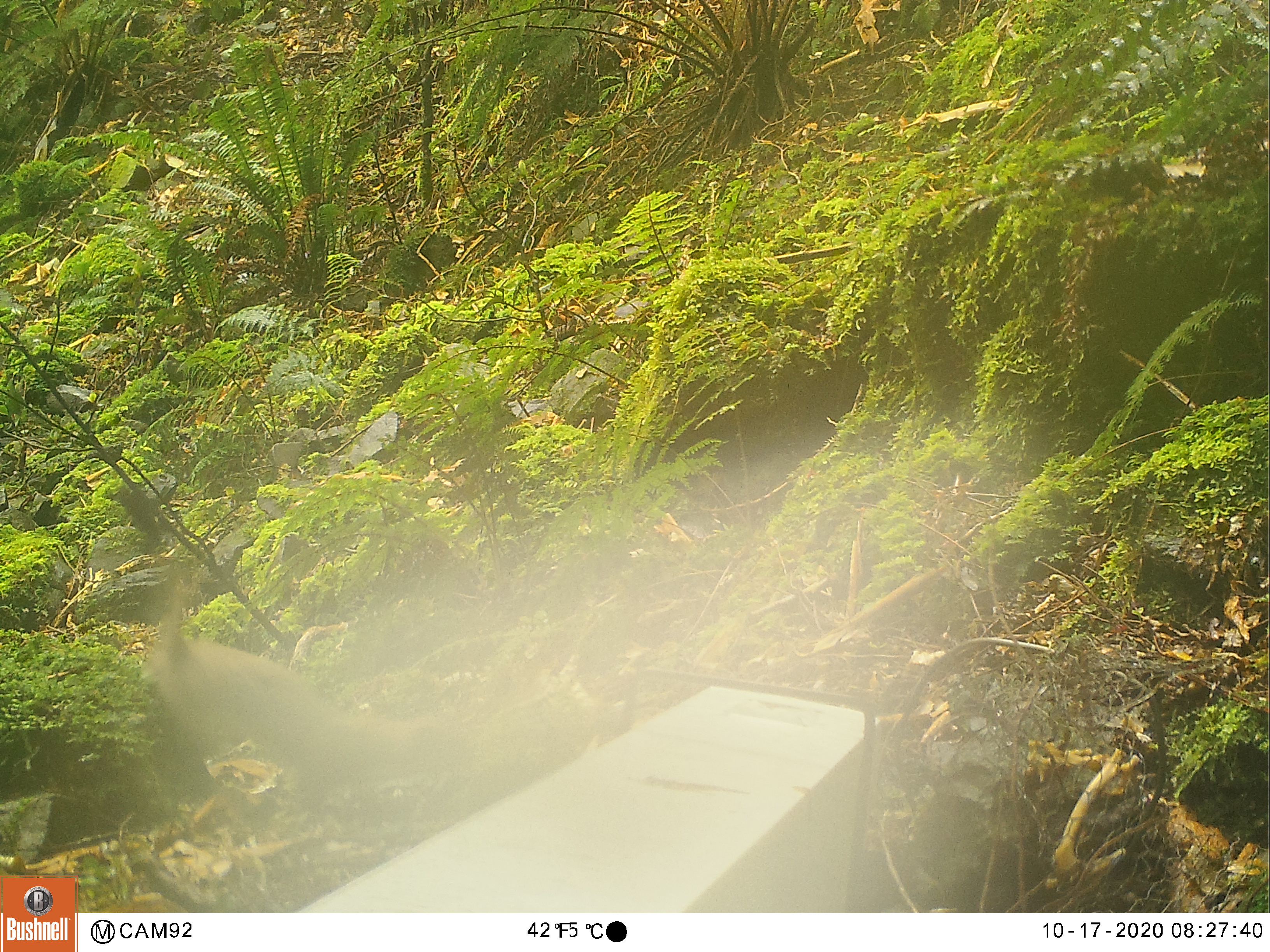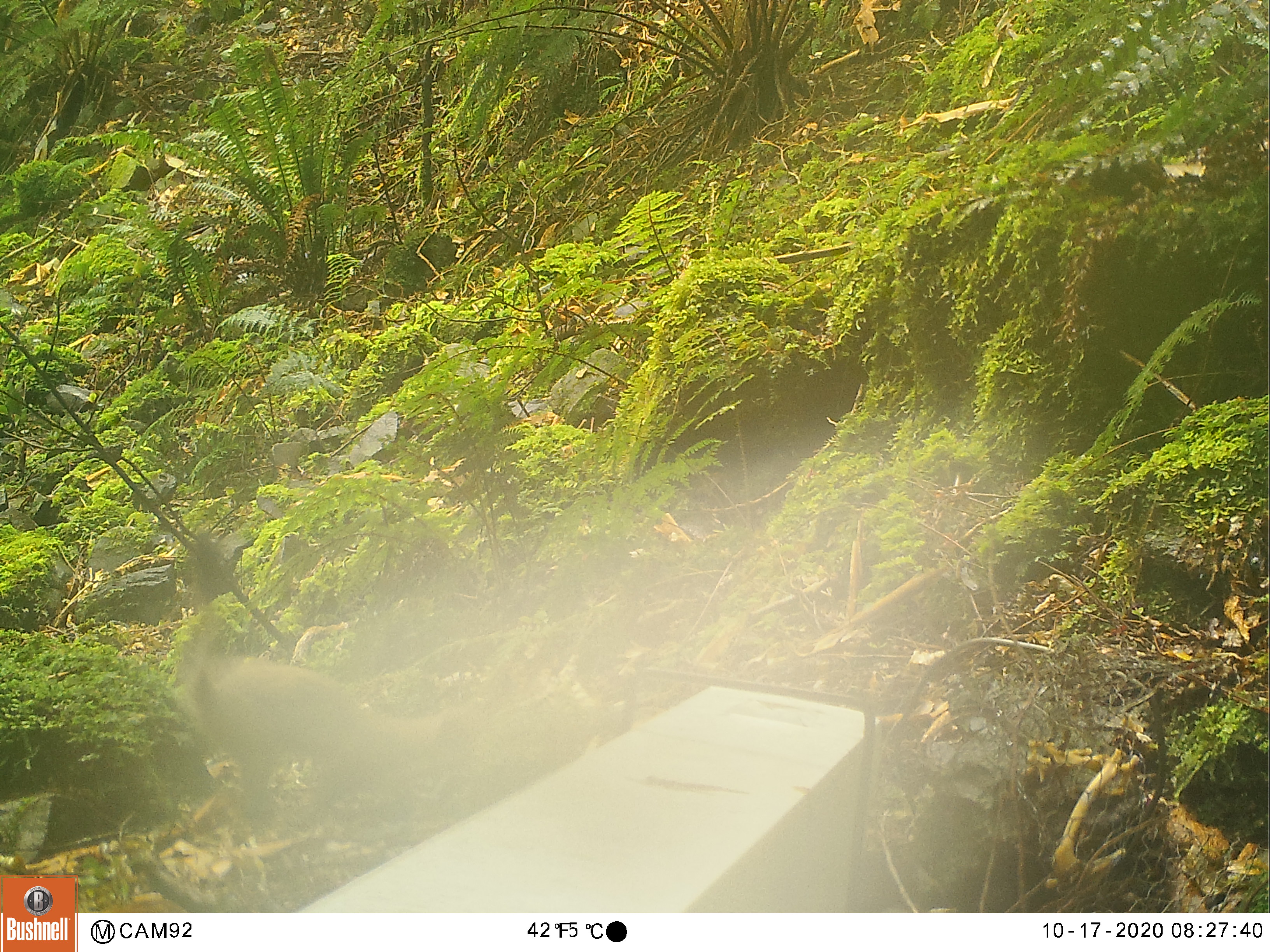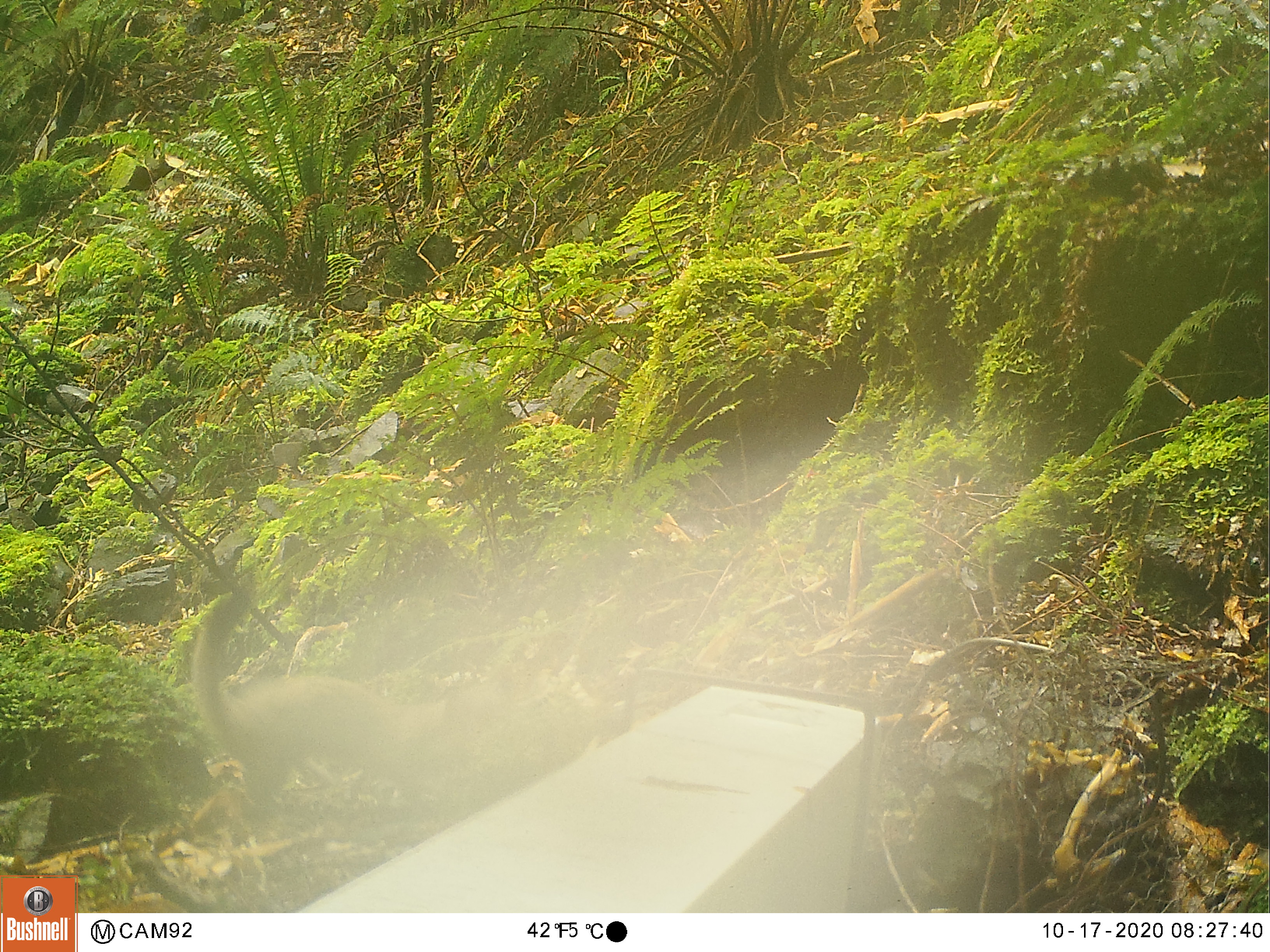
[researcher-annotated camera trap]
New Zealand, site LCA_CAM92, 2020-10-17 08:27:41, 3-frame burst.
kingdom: Animalia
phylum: Chordata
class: Mammalia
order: Carnivora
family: Mustelidae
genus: Mustela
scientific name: Mustela erminea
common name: stoat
Stoat (Mustela erminea).